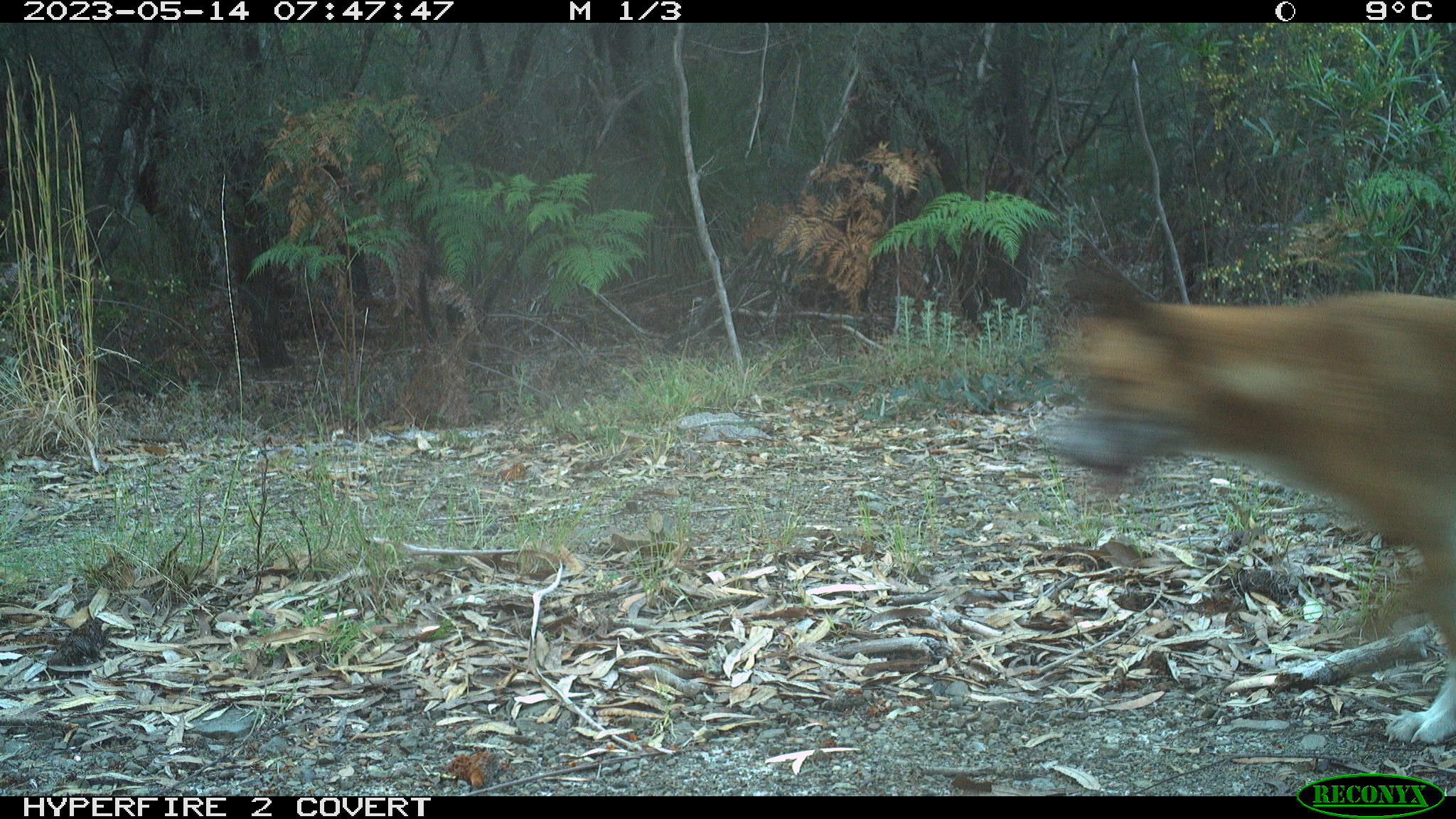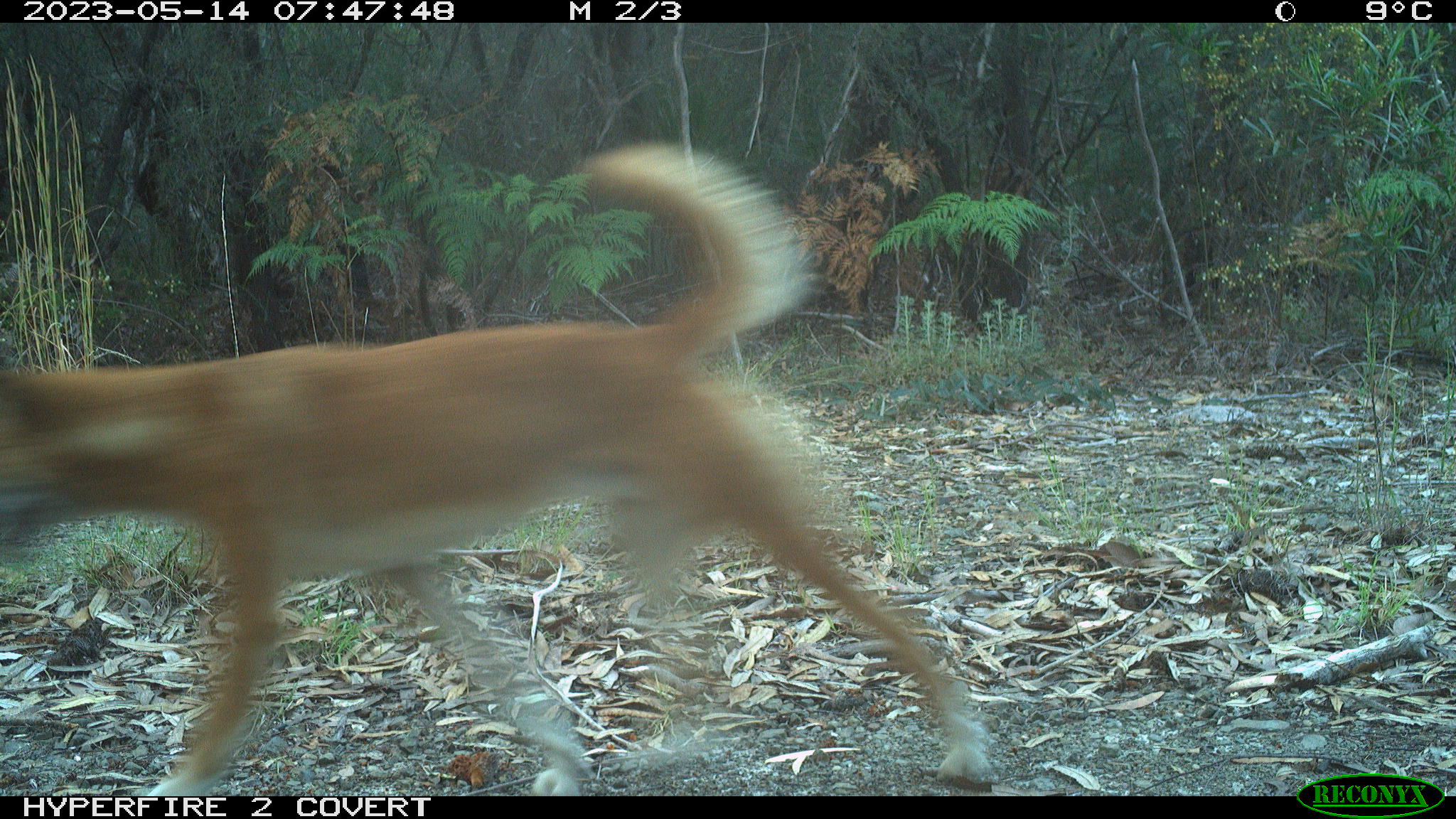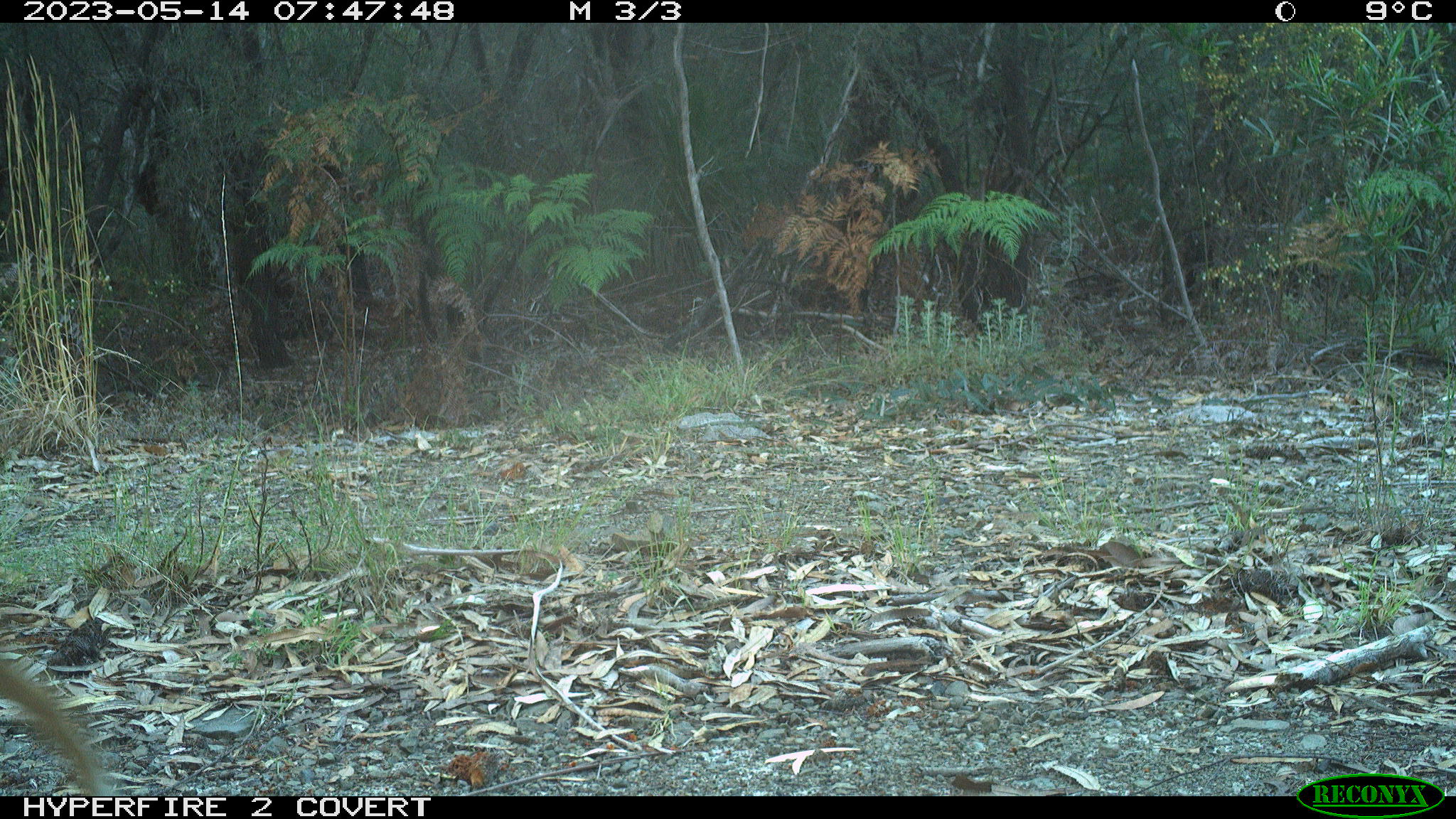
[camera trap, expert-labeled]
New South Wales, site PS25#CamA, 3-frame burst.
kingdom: Animalia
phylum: Chordata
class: Mammalia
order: Carnivora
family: Canidae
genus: Canis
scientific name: Canis familiaris dingo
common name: dingo